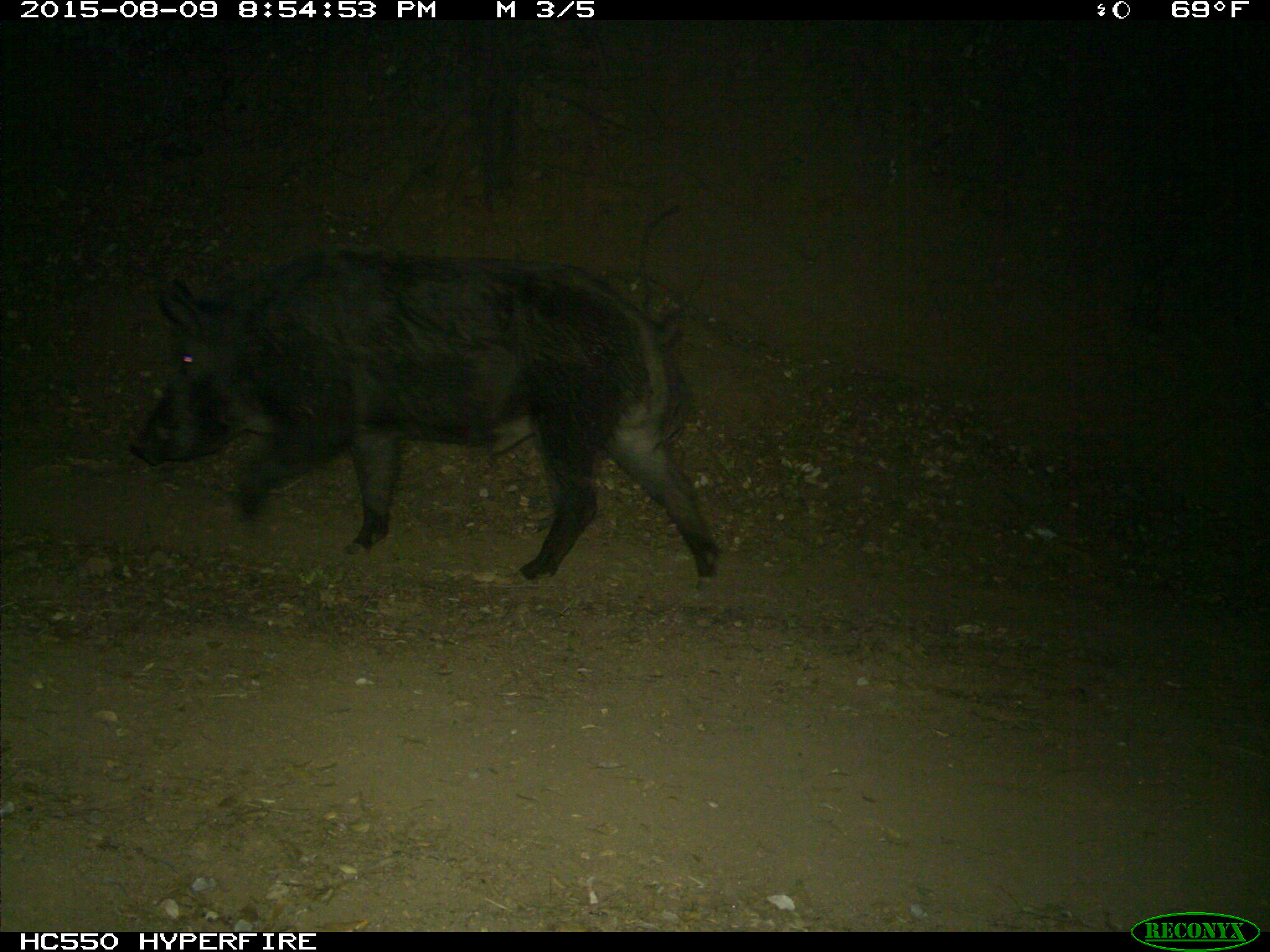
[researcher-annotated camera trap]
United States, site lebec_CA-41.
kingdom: Animalia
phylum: Chordata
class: Mammalia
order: Artiodactyla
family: Suidae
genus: Sus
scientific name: Sus scrofa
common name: wild boar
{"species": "Sus scrofa (wild boar)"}